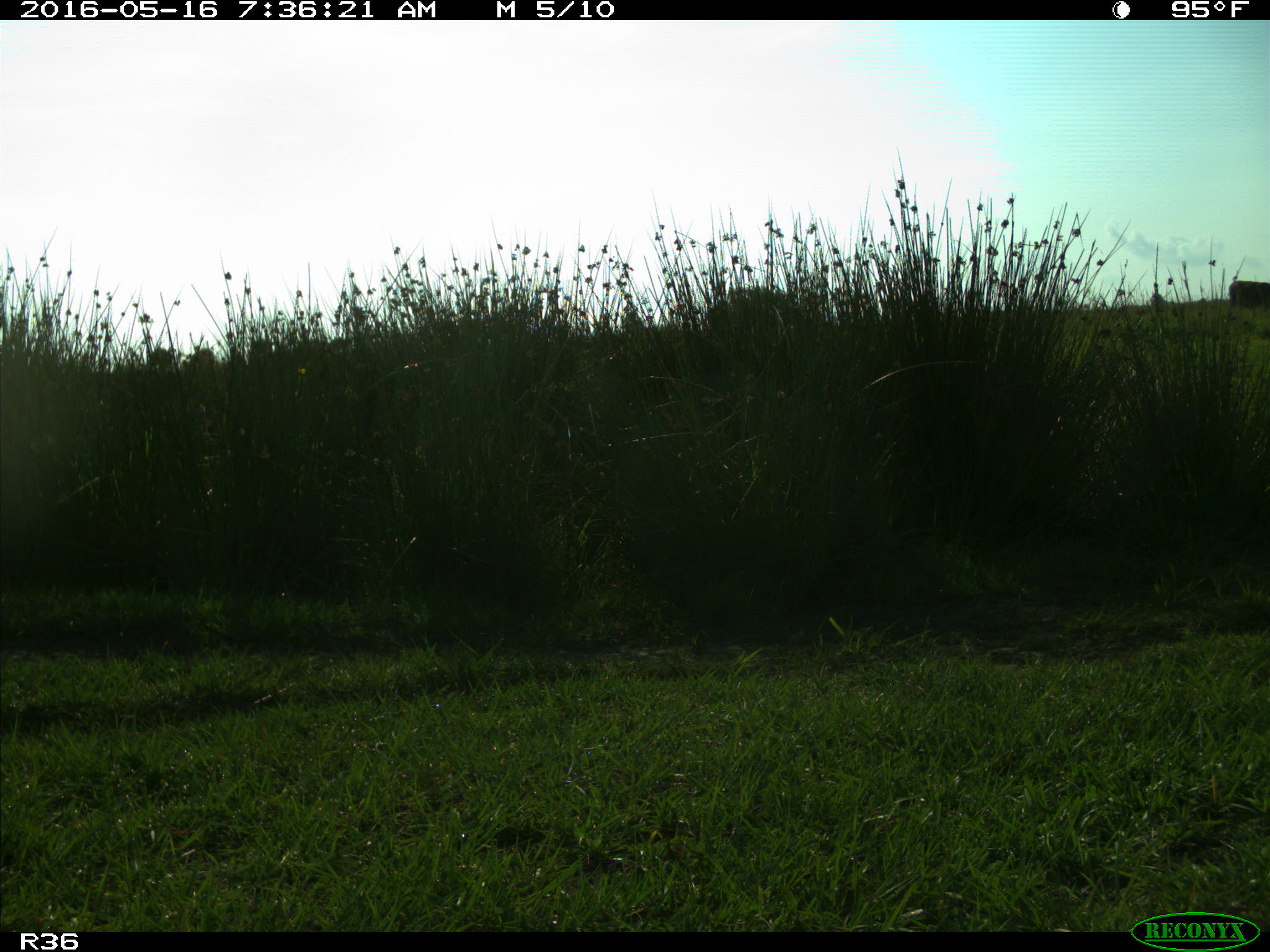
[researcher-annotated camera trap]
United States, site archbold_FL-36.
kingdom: Animalia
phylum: Chordata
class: Mammalia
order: Artiodactyla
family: Bovidae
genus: Bos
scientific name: Bos taurus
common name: domestic cow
Bos taurus (domestic cow).